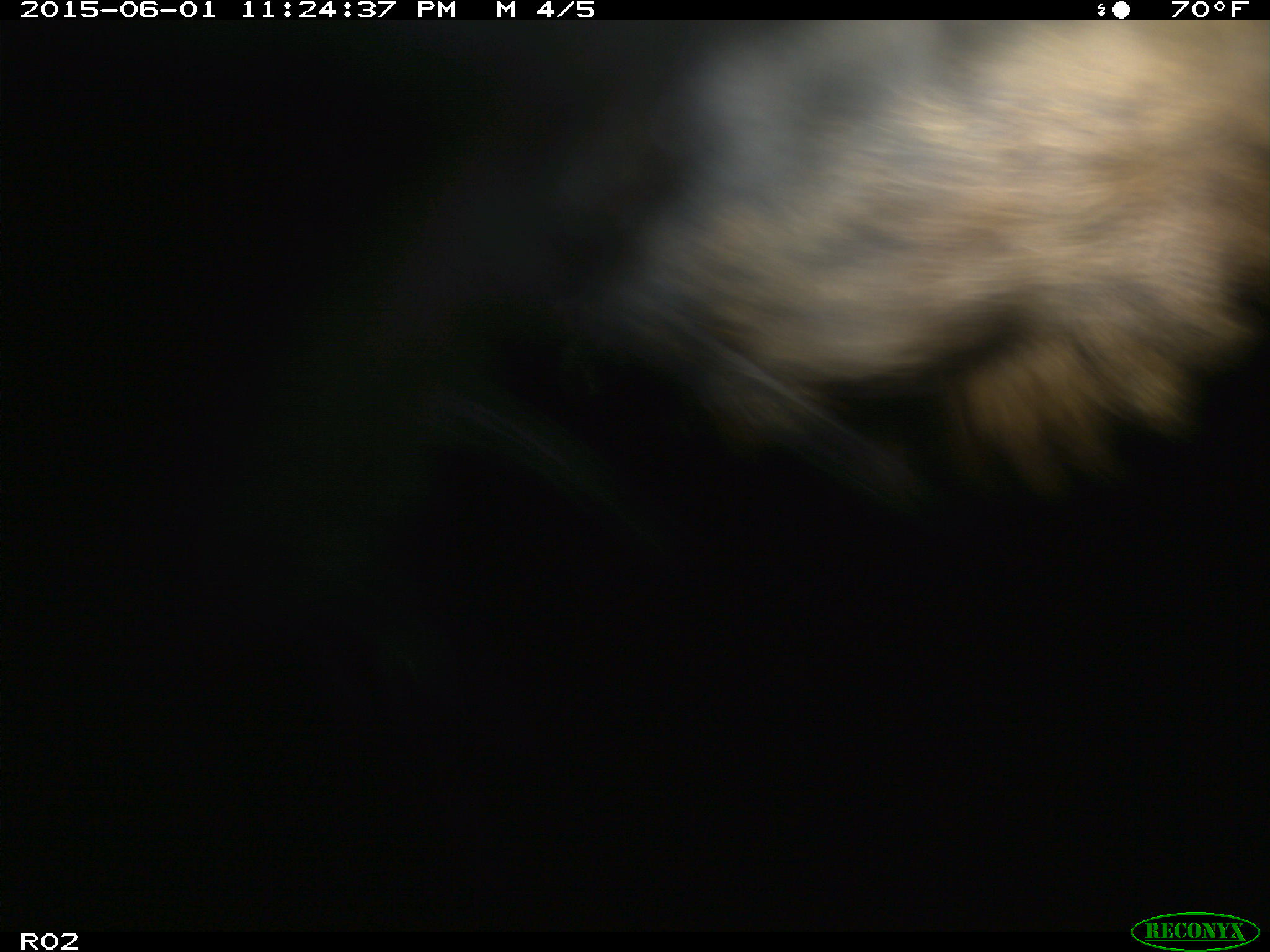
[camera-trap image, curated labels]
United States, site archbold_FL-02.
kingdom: Animalia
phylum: Chordata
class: Mammalia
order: Artiodactyla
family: Bovidae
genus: Bos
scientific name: Bos taurus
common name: domestic cow